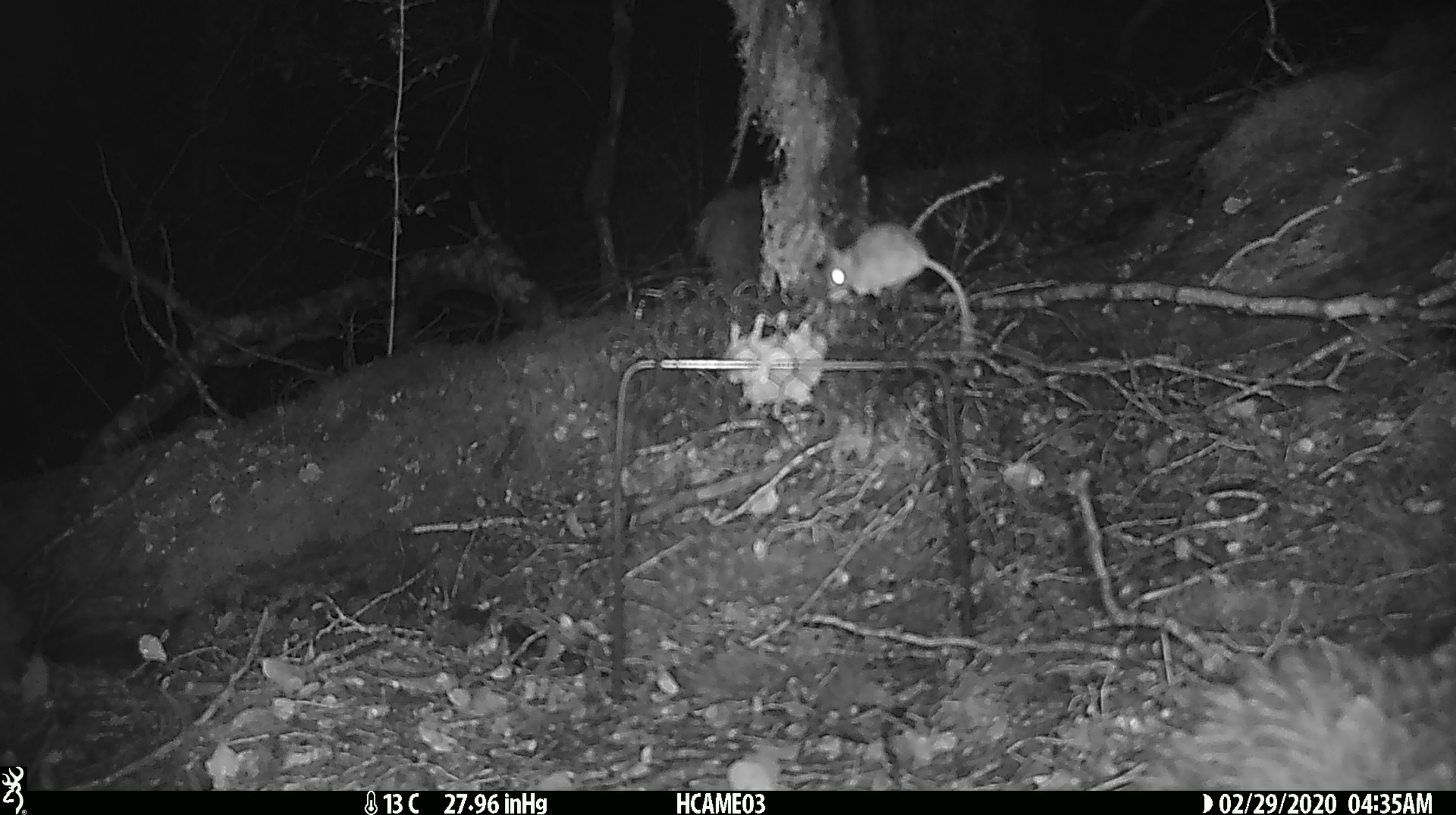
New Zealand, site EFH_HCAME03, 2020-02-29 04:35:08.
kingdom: Animalia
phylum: Chordata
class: Mammalia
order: Rodentia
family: Muridae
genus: Mus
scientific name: Mus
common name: mouse